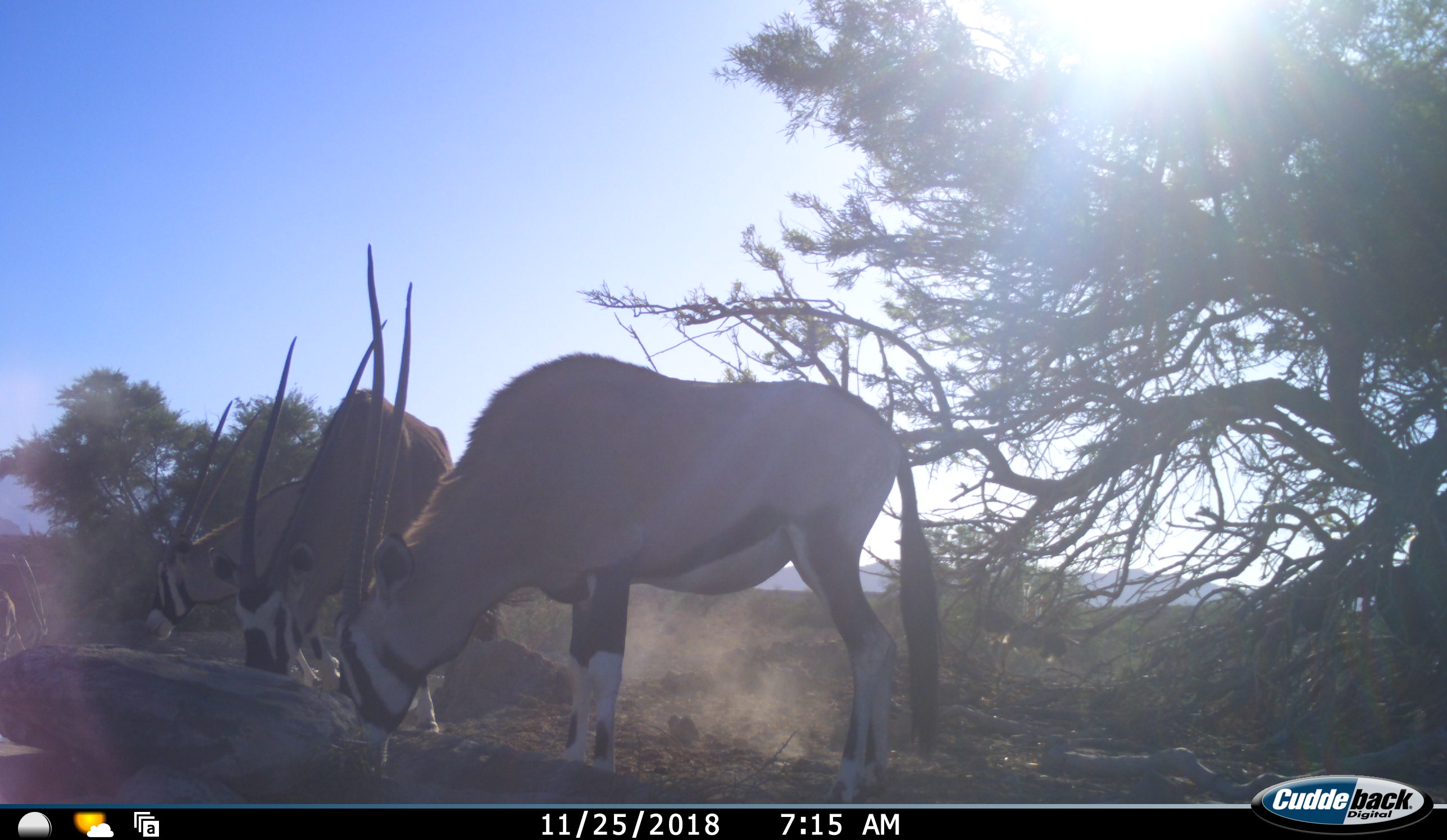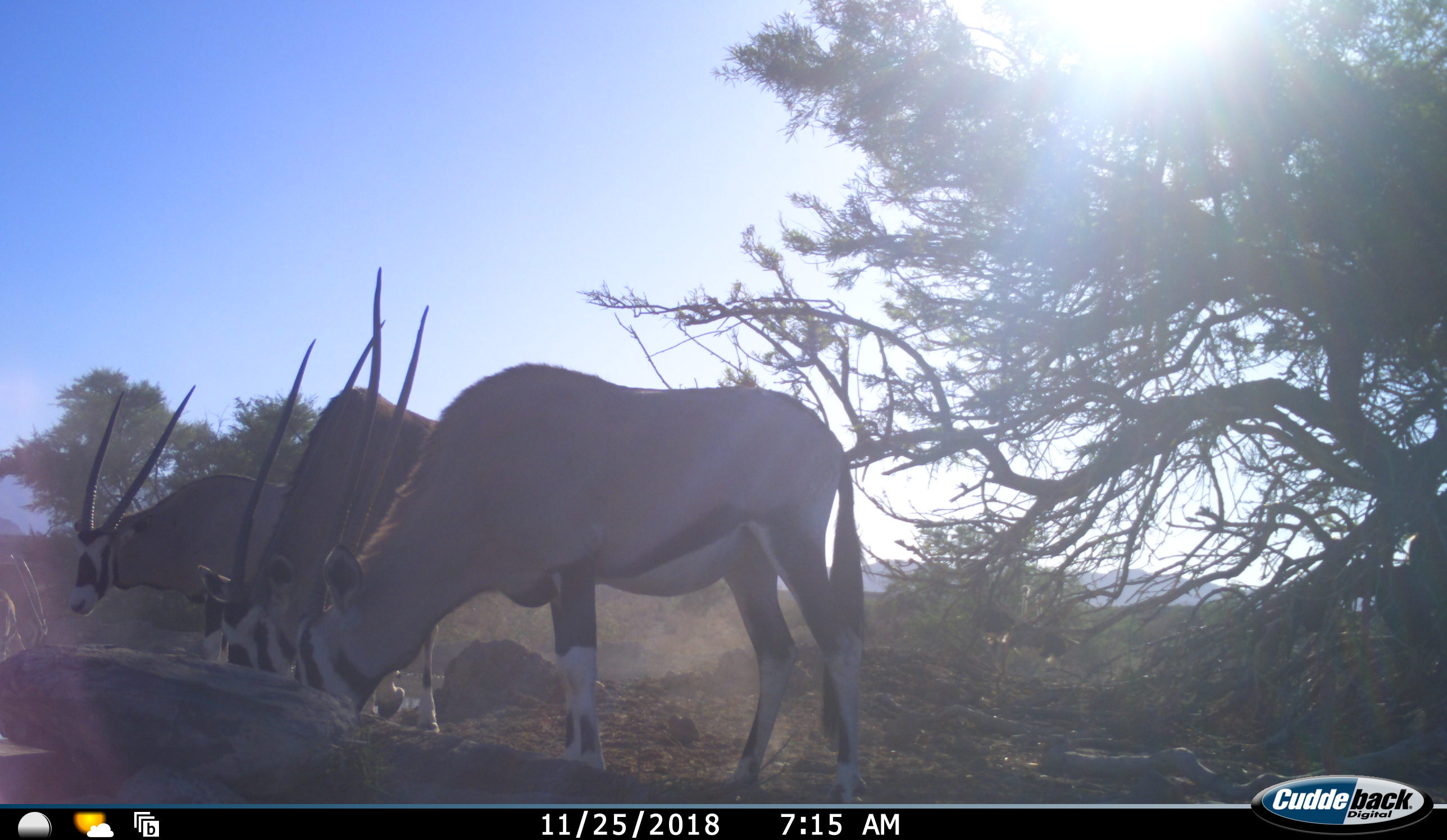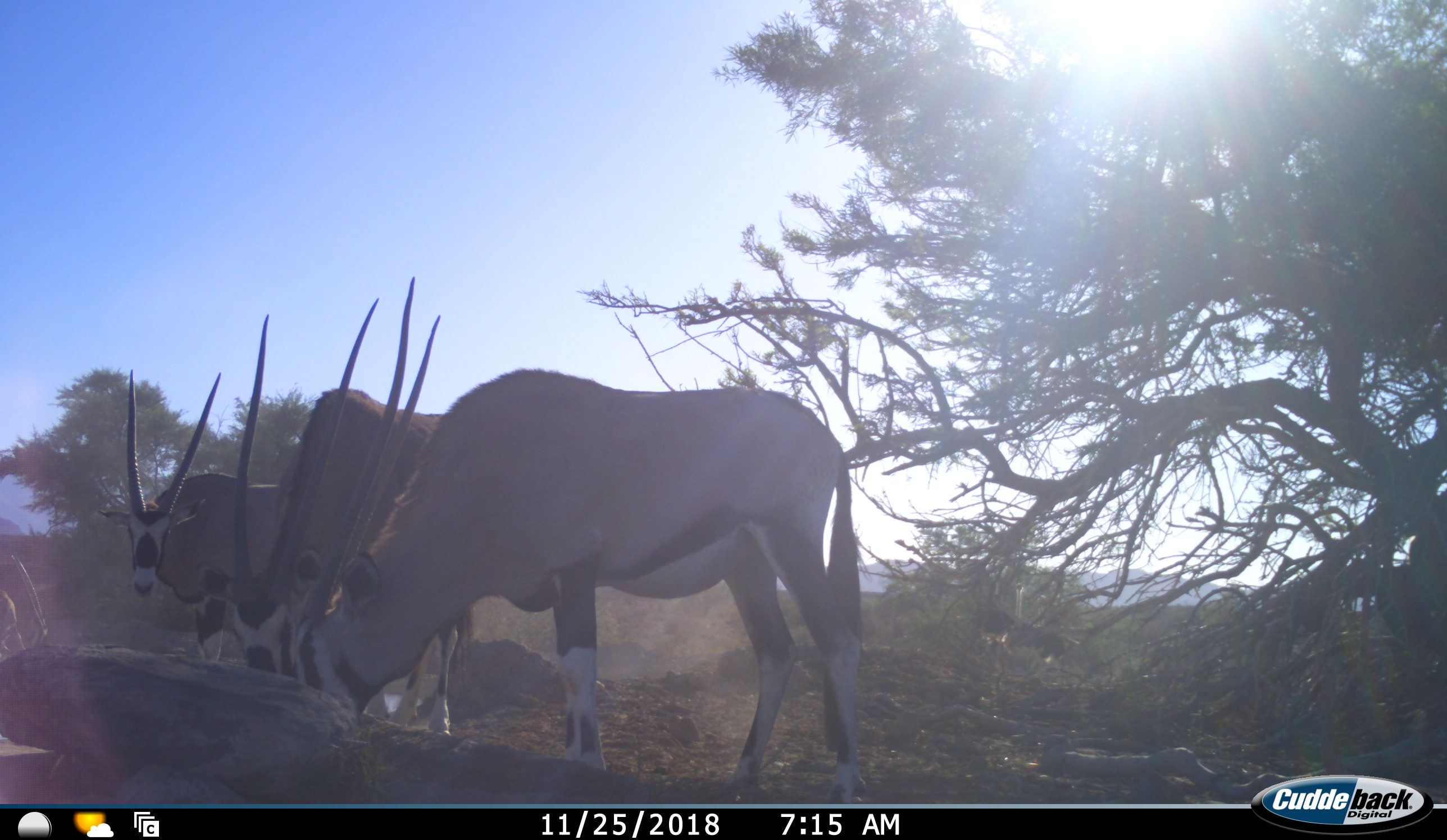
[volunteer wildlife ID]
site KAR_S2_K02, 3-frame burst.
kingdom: Animalia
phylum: Chordata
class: Mammalia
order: Artiodactyla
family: Bovidae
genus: Oryx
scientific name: Oryx gazella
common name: gemsbok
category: oryx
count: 3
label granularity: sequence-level